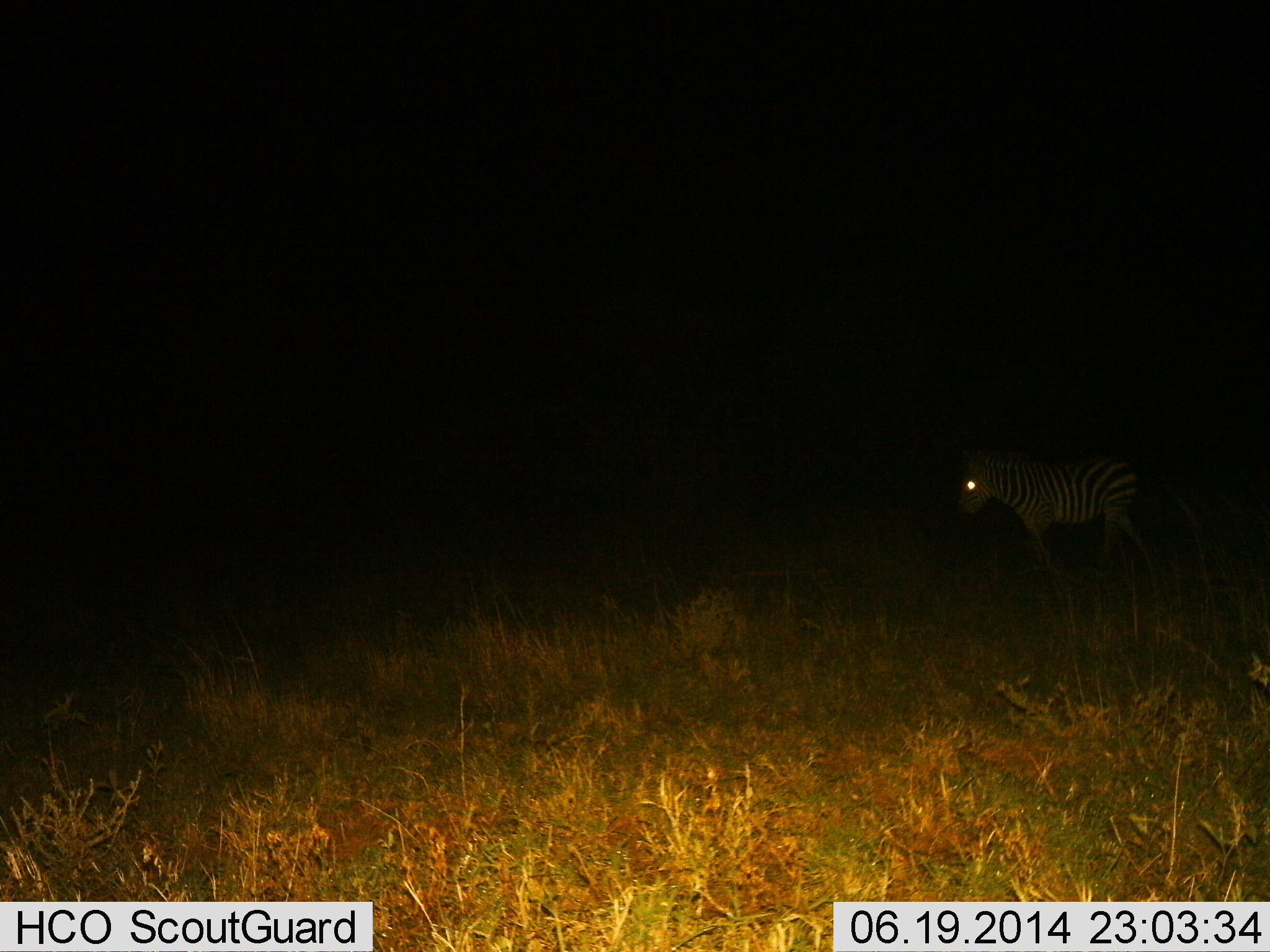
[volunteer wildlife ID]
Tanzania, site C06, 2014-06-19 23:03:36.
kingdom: Animalia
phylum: Chordata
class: Mammalia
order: Perissodactyla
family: Equidae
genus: Equus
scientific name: Equus quagga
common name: plains zebra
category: zebra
Zebra (plains zebra) (Equus quagga), count 1. Behavior (volunteer vote fractions): standing 40%, resting 0%, moving 50%, interacting 0%. Young present (vote fraction): 0%. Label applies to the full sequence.